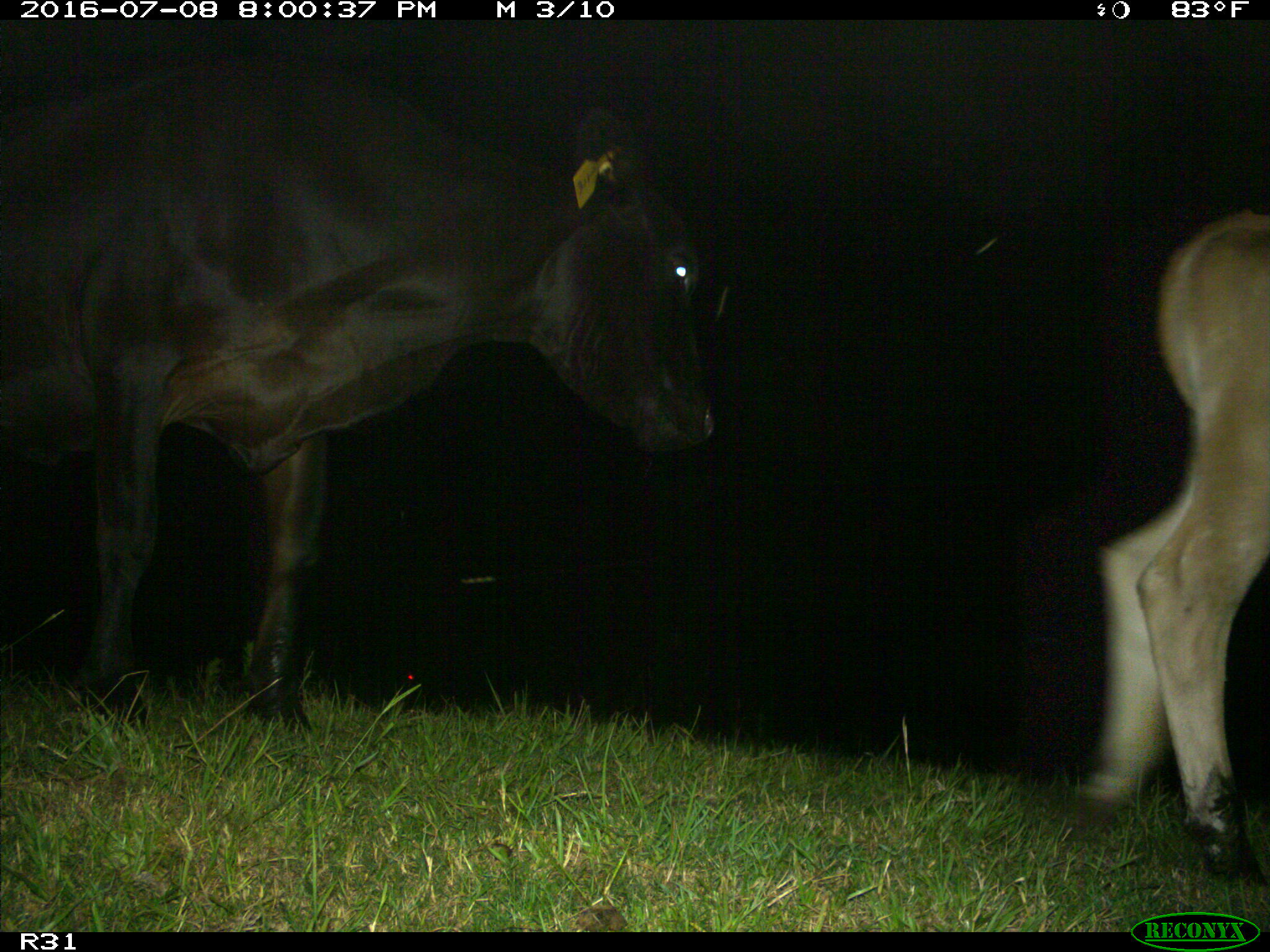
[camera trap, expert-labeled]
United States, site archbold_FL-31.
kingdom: Animalia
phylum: Chordata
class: Mammalia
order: Artiodactyla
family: Bovidae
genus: Bos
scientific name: Bos taurus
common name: domestic cow